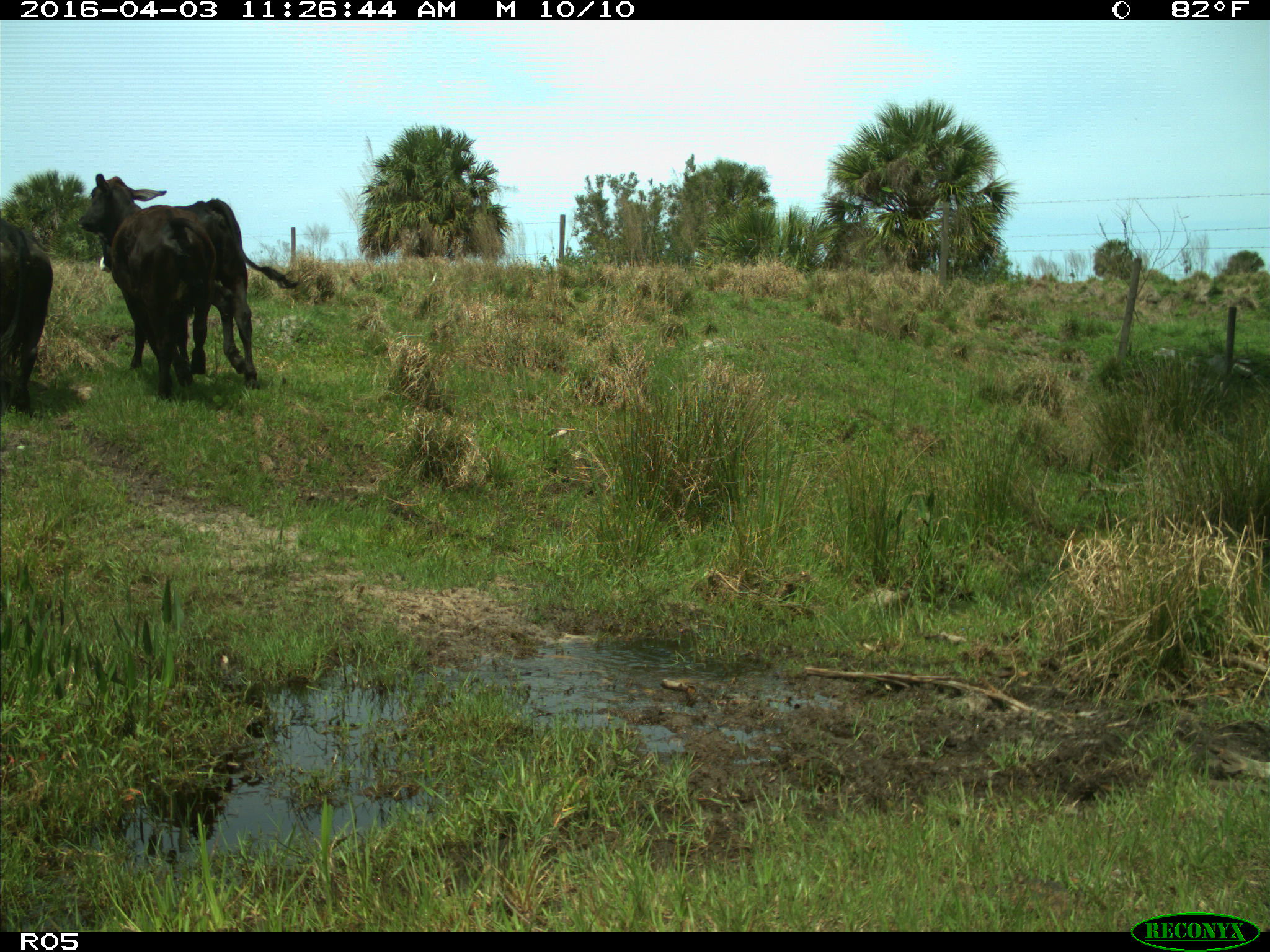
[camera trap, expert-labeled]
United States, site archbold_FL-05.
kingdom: Animalia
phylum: Chordata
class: Mammalia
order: Artiodactyla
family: Bovidae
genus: Bos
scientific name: Bos taurus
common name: domestic cow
Bos taurus (domestic cow).